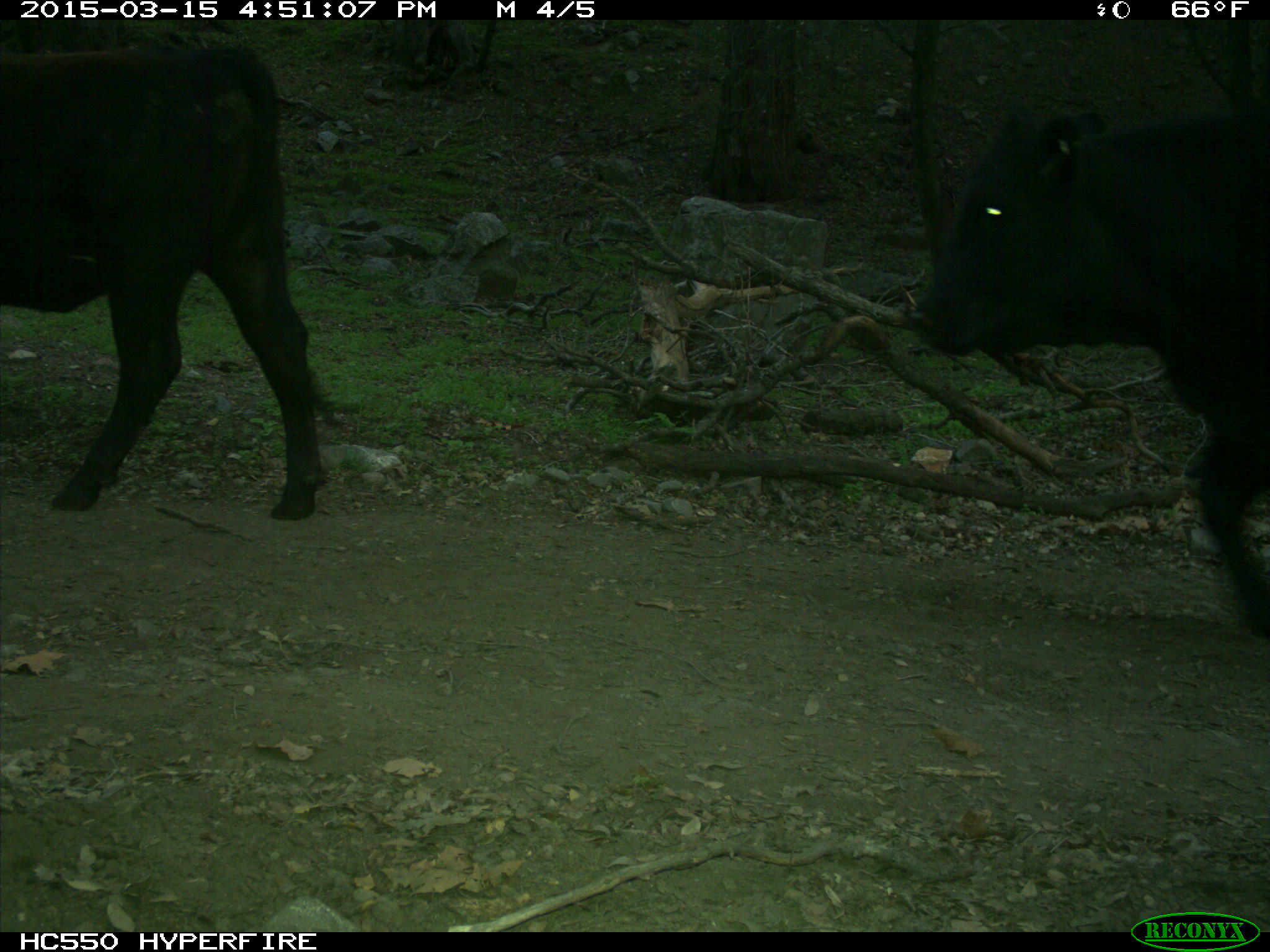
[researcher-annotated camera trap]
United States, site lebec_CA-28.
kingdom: Animalia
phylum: Chordata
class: Mammalia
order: Artiodactyla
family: Bovidae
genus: Bos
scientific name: Bos taurus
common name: domestic cow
Bos taurus (domestic cow).